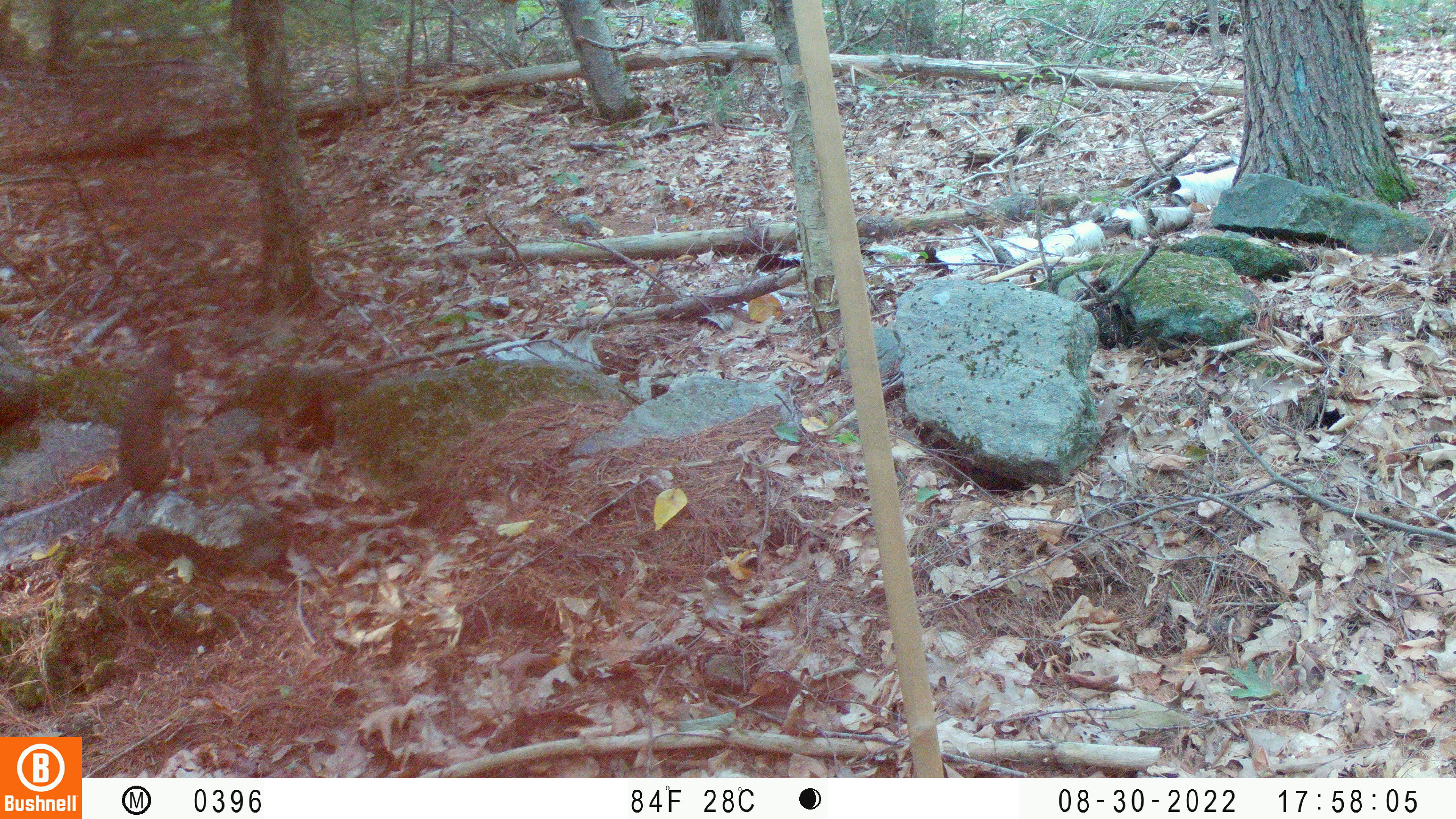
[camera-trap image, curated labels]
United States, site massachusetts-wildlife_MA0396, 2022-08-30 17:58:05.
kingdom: Animalia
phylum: Chordata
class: Mammalia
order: Rodentia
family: Sciuridae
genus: Sciurus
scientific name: Sciurus carolinensis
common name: gray squirrel